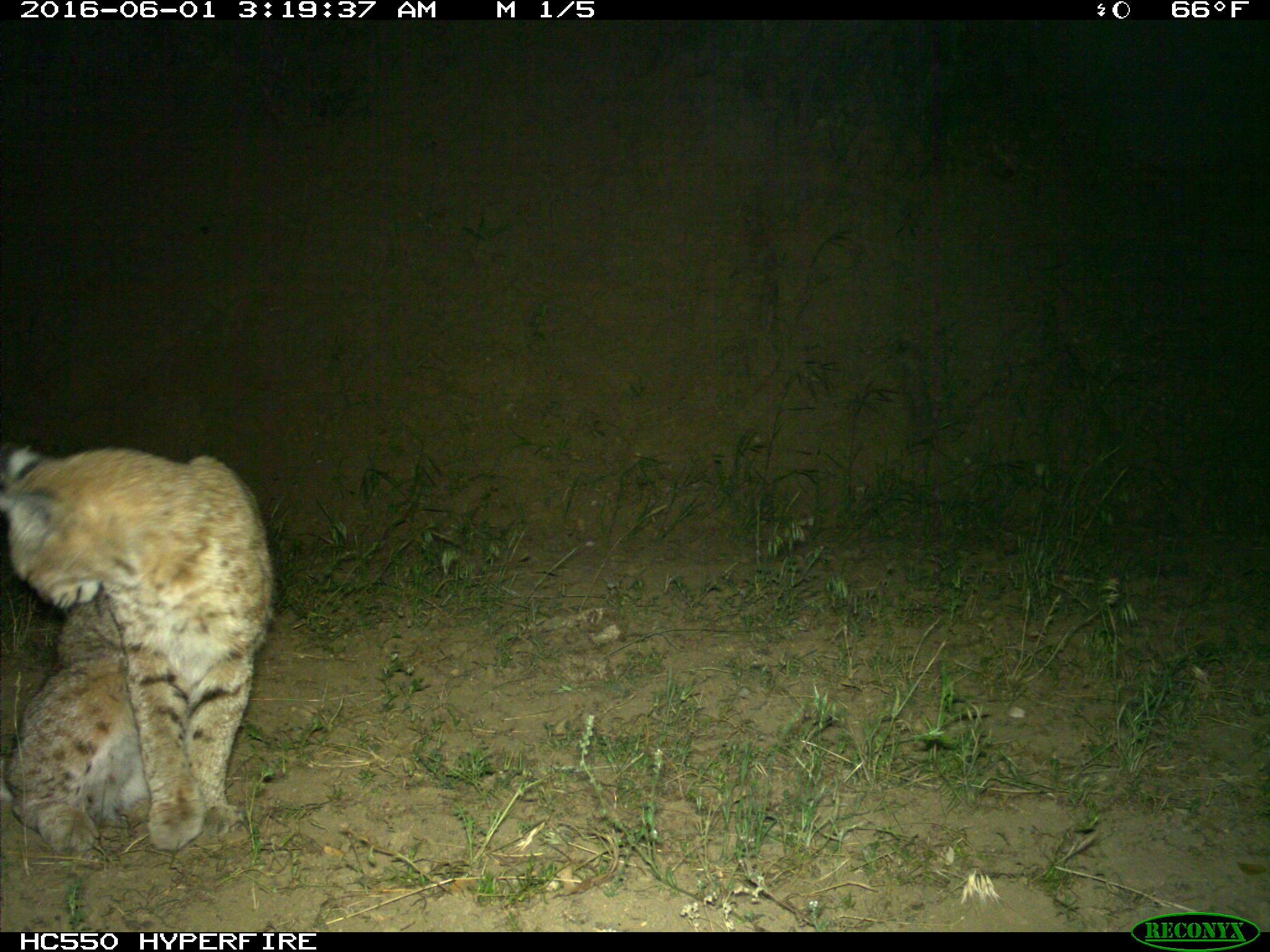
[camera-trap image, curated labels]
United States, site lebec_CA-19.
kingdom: Animalia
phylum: Chordata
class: Mammalia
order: Carnivora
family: Felidae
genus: Lynx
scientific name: Lynx rufus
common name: bobcat